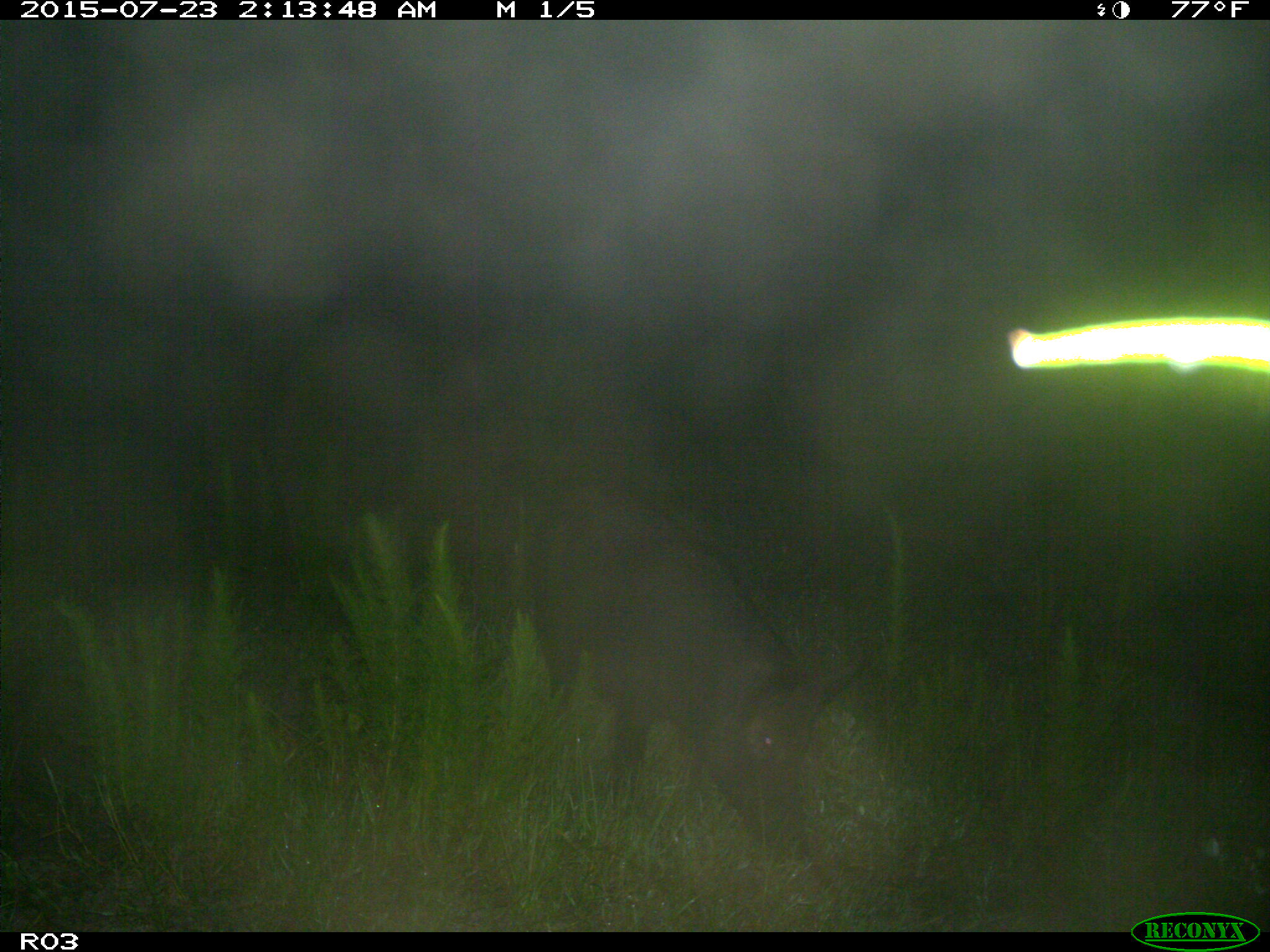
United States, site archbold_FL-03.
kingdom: Animalia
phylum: Chordata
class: Mammalia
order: Artiodactyla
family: Suidae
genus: Sus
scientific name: Sus scrofa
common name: wild boar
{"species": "Sus scrofa (wild boar)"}